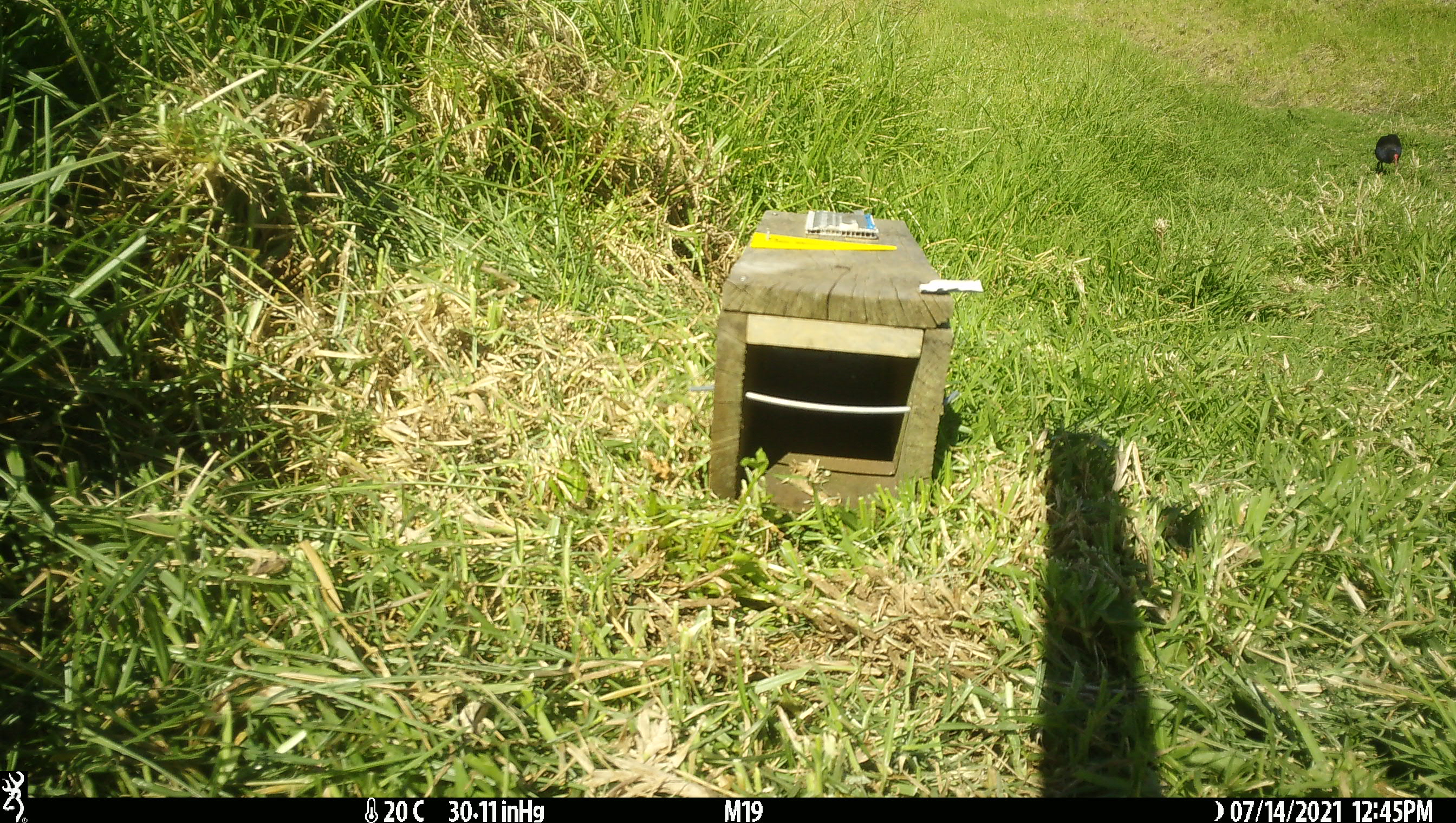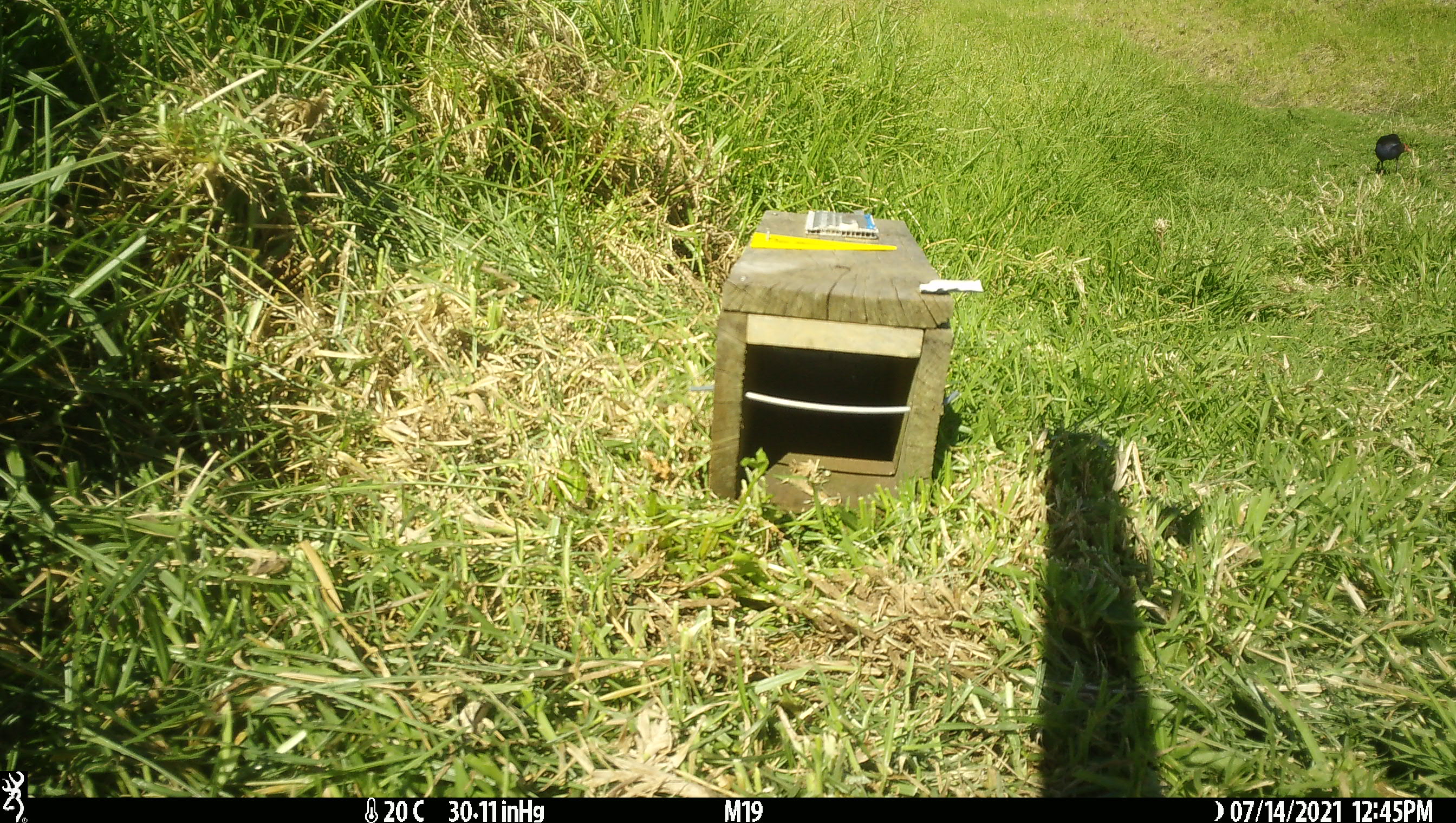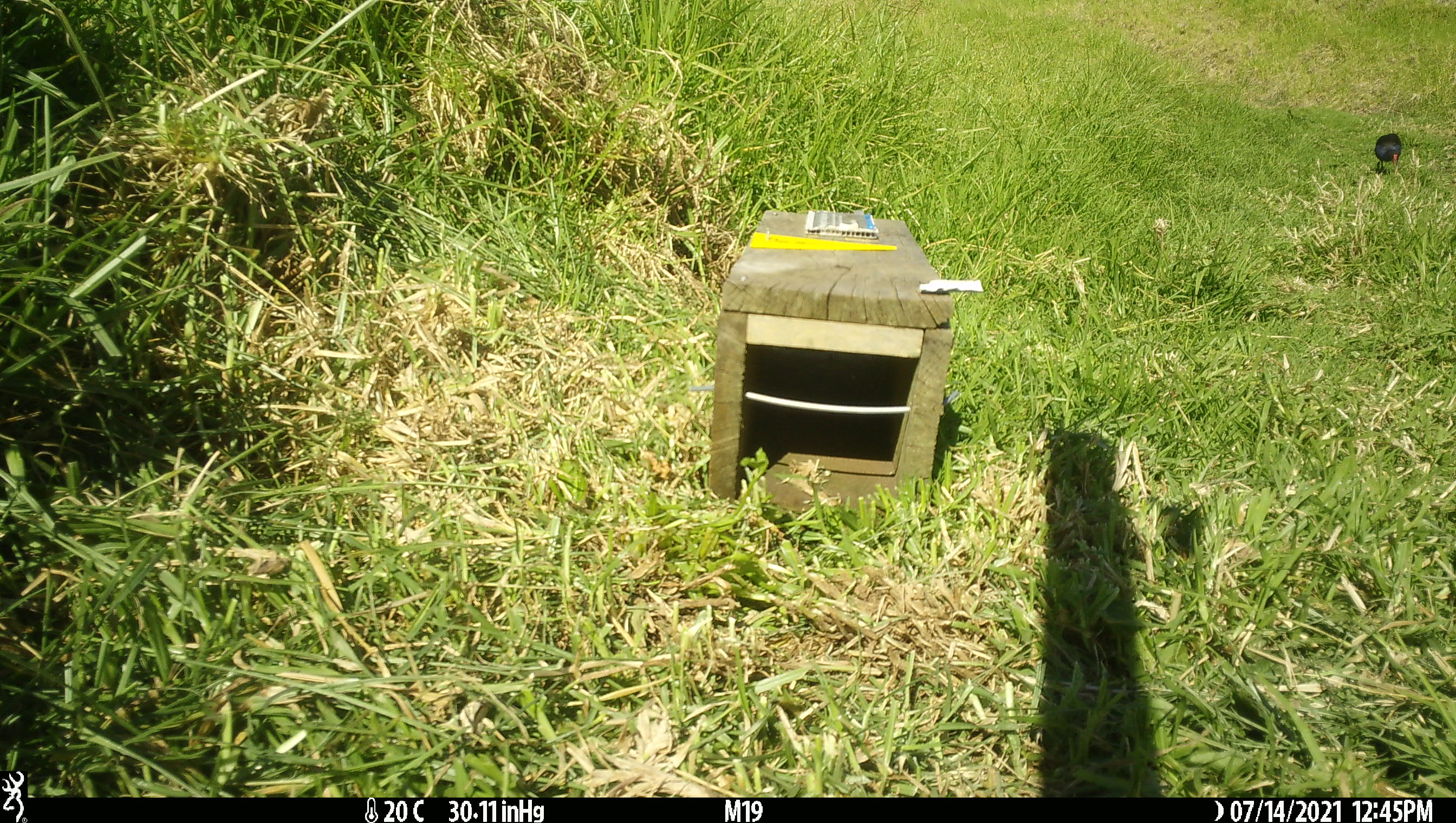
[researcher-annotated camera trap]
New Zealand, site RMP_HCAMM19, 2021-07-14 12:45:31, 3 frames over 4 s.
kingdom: Animalia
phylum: Chordata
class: Aves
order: Gruiformes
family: Rallidae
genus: Porphyrio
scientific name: Porphyrio melanotus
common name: australasian swamphen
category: pukeko